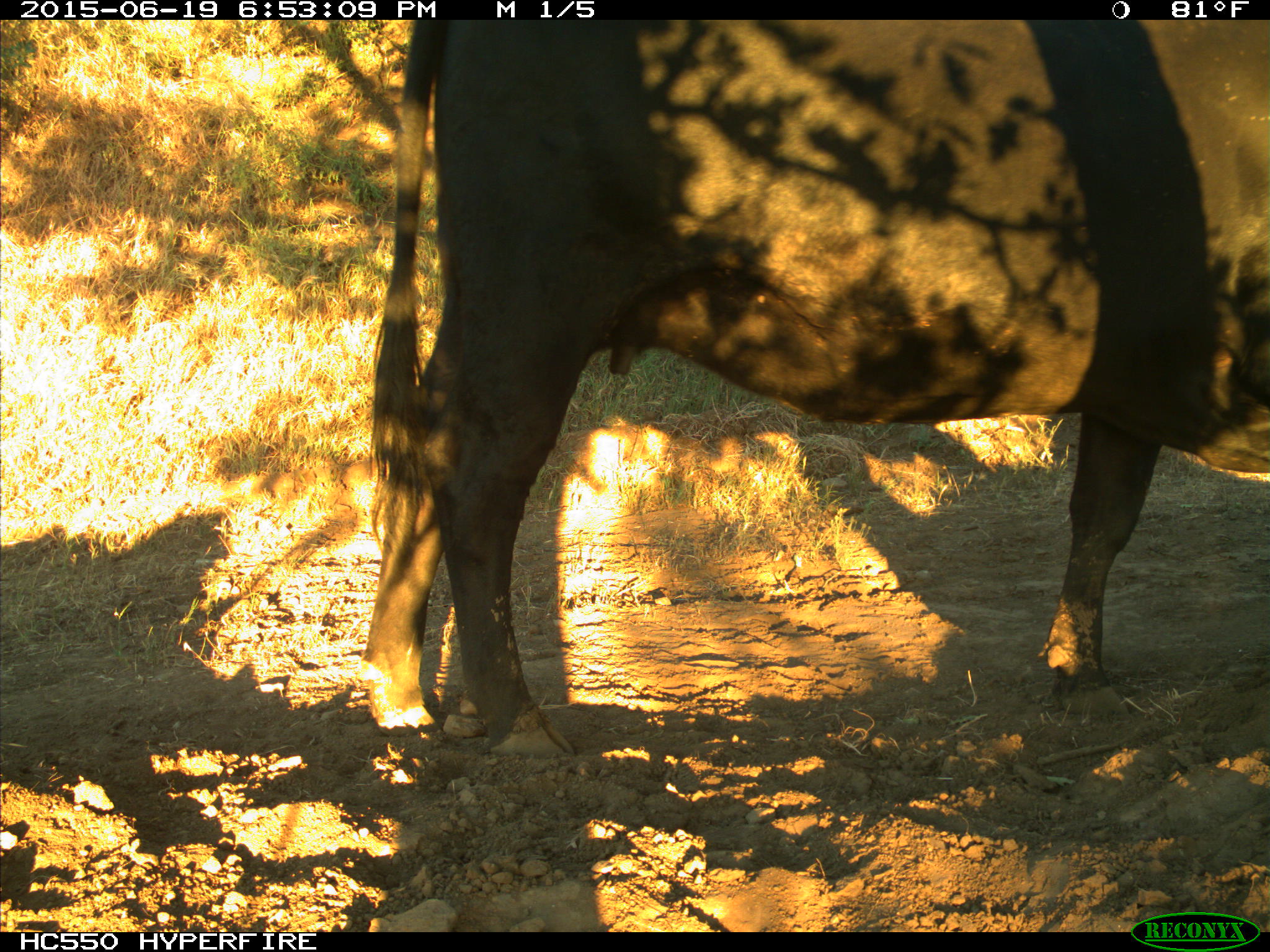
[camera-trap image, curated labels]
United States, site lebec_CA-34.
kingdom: Animalia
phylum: Chordata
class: Mammalia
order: Artiodactyla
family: Bovidae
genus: Bos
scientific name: Bos taurus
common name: domestic cow